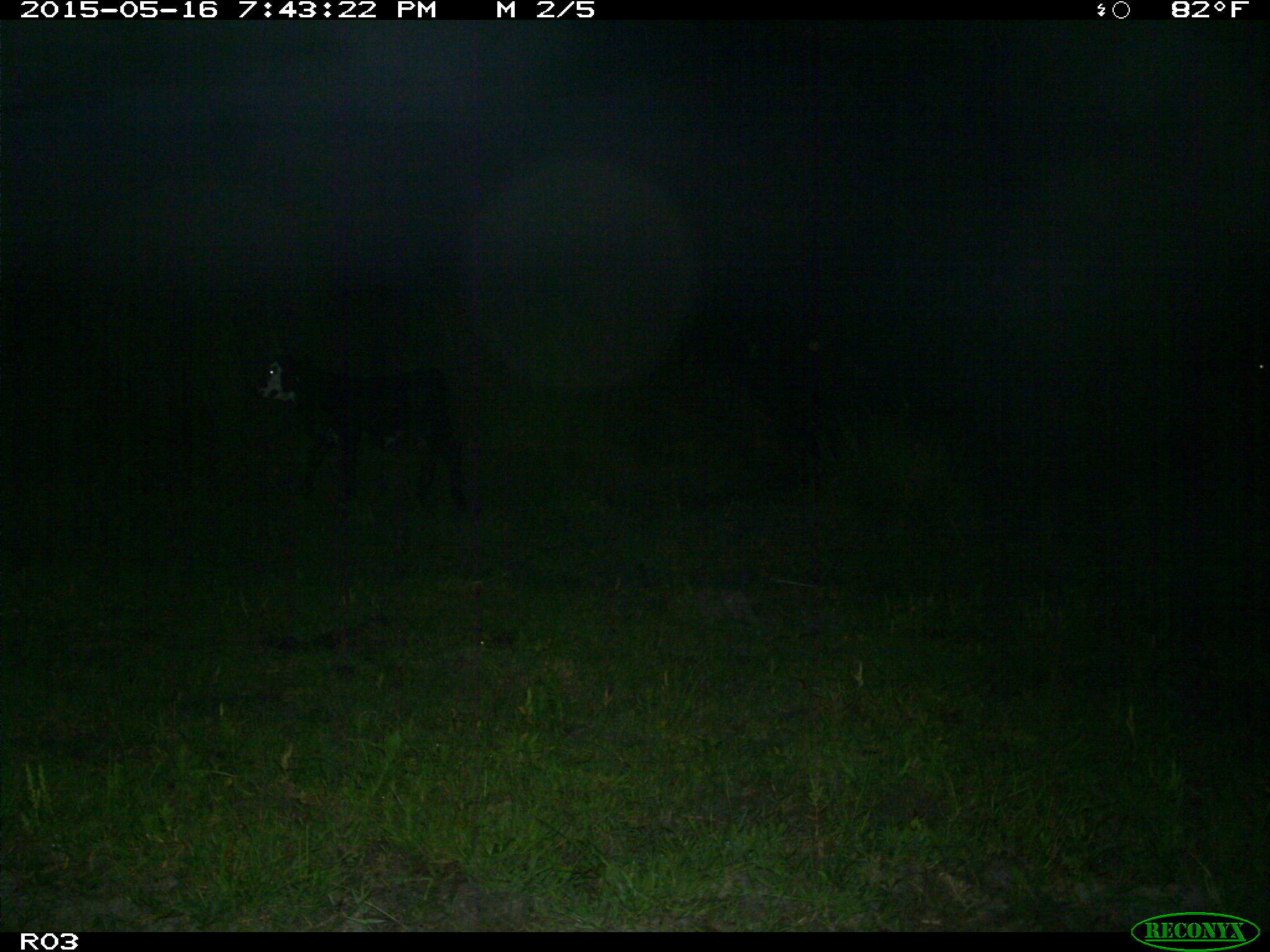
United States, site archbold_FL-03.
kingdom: Animalia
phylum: Chordata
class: Mammalia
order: Artiodactyla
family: Bovidae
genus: Bos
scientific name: Bos taurus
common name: domestic cow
Bos taurus (domestic cow).